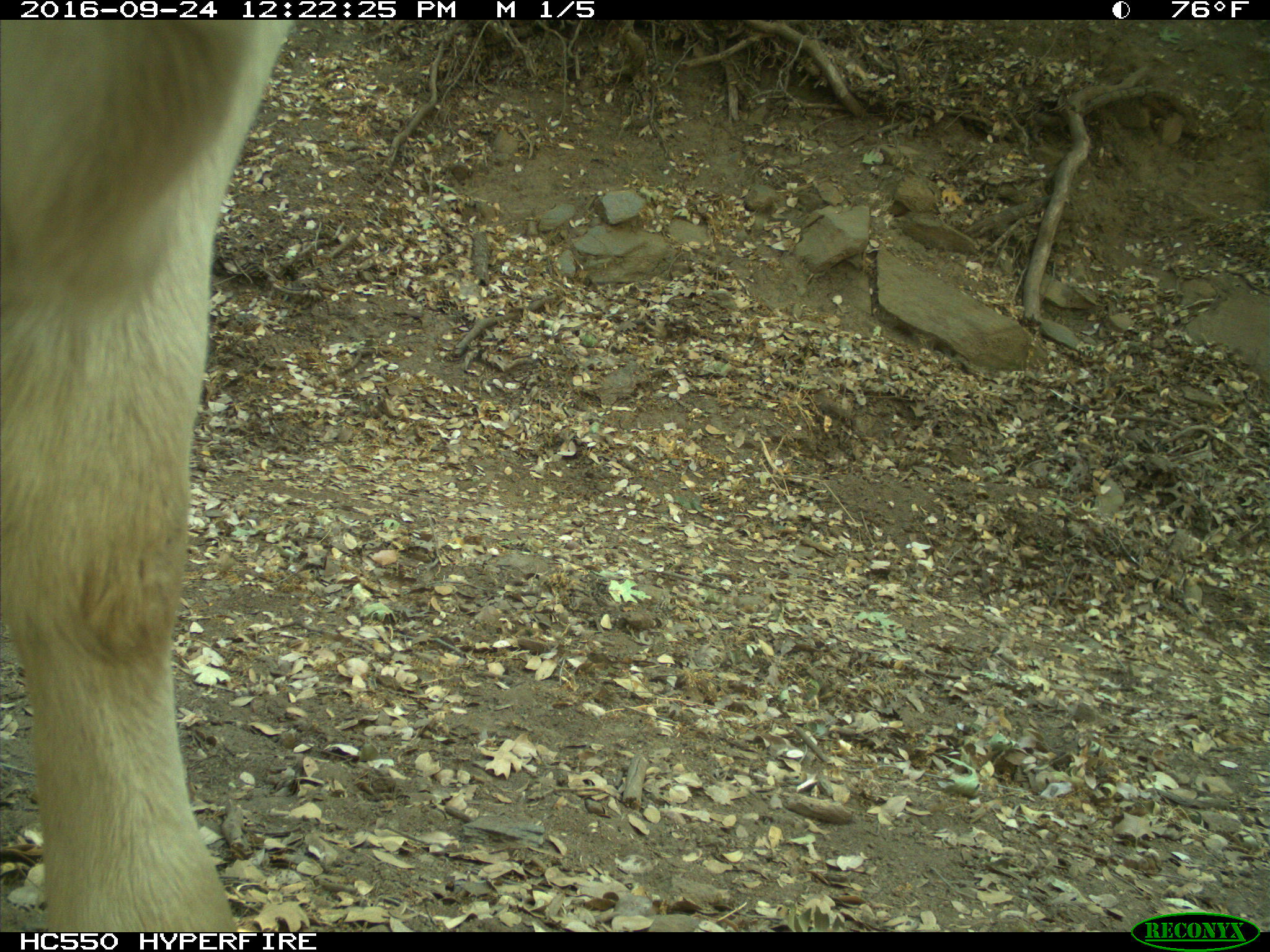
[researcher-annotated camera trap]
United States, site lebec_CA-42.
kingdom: Animalia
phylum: Chordata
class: Mammalia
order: Artiodactyla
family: Bovidae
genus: Bos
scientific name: Bos taurus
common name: domestic cow